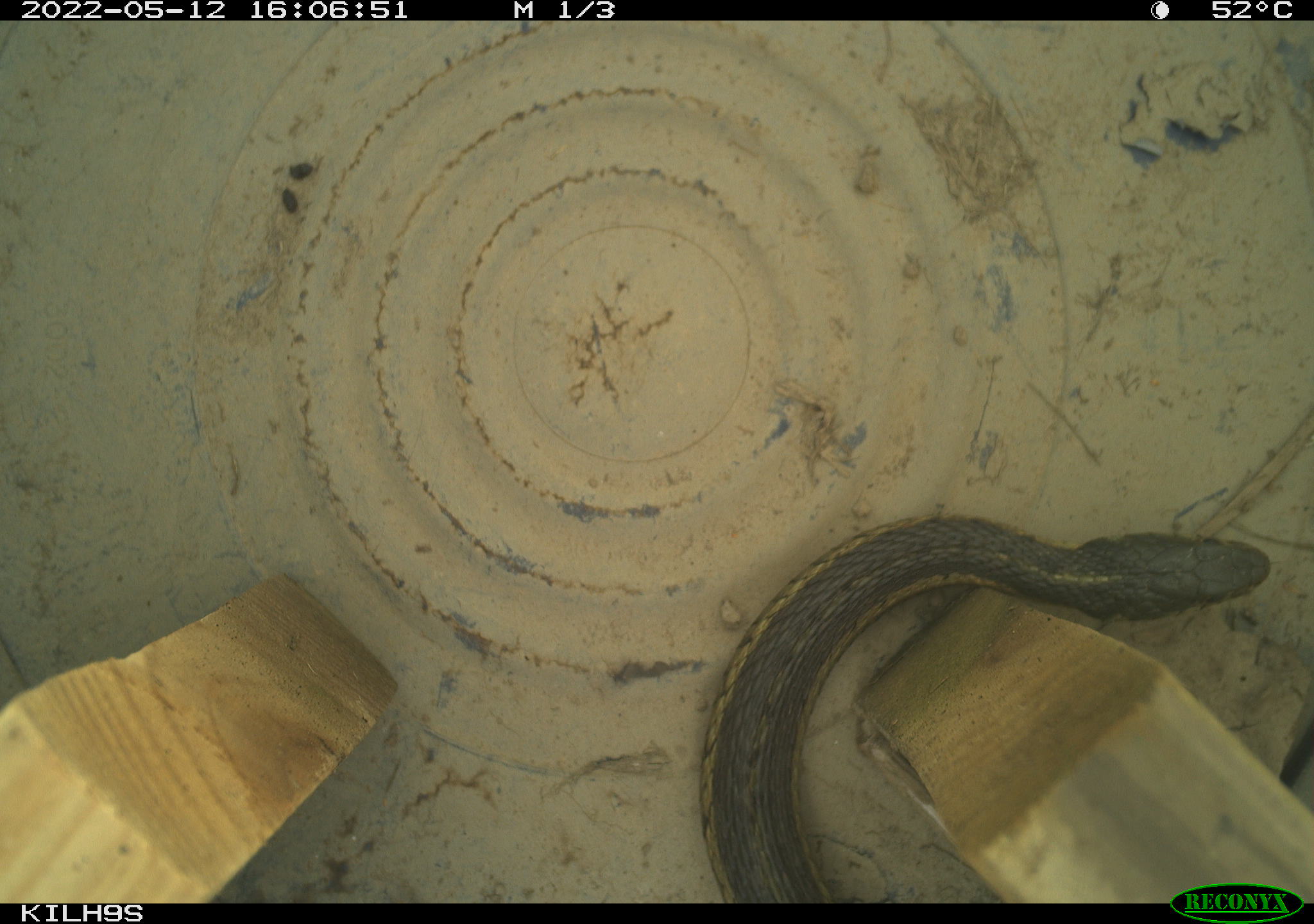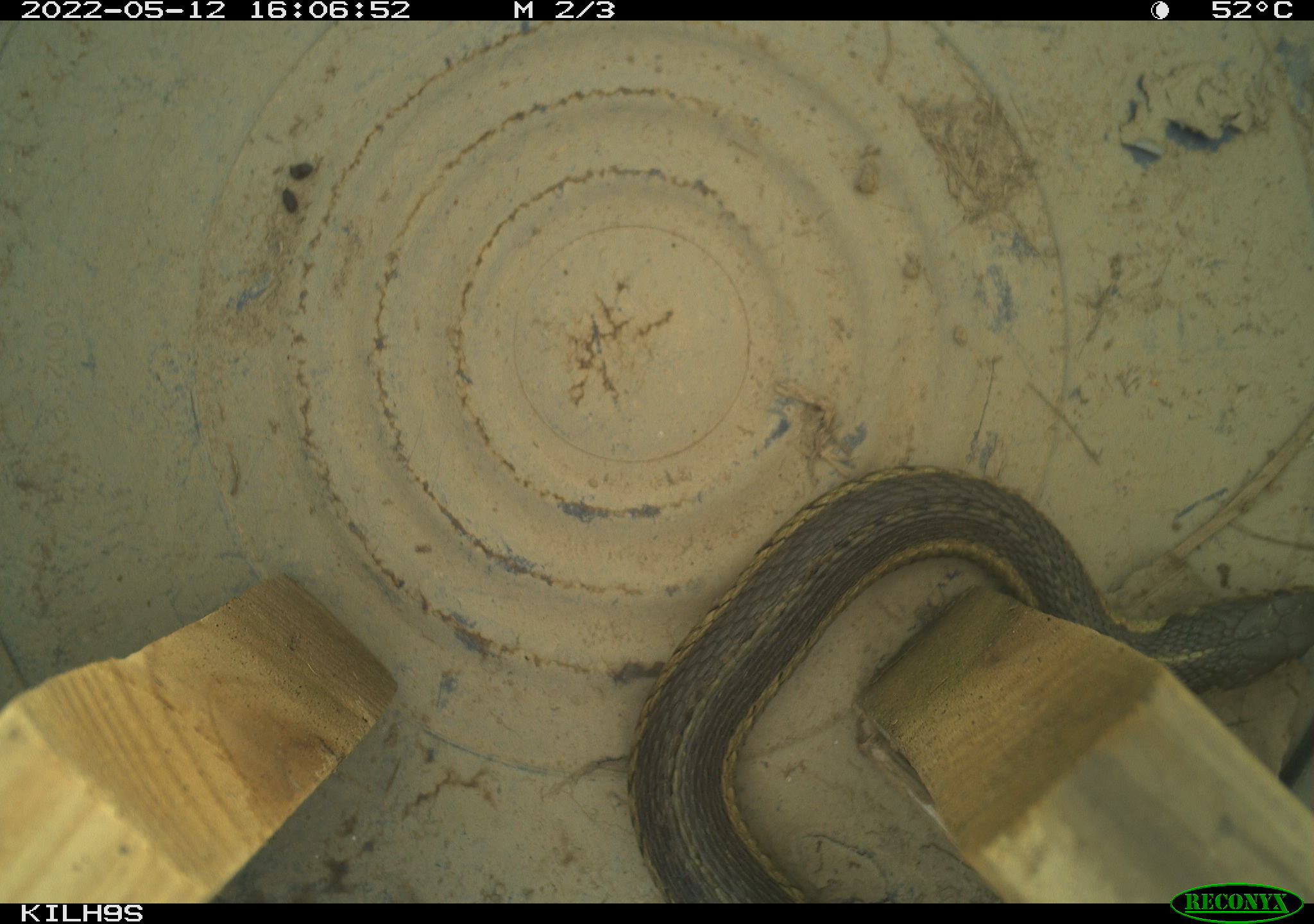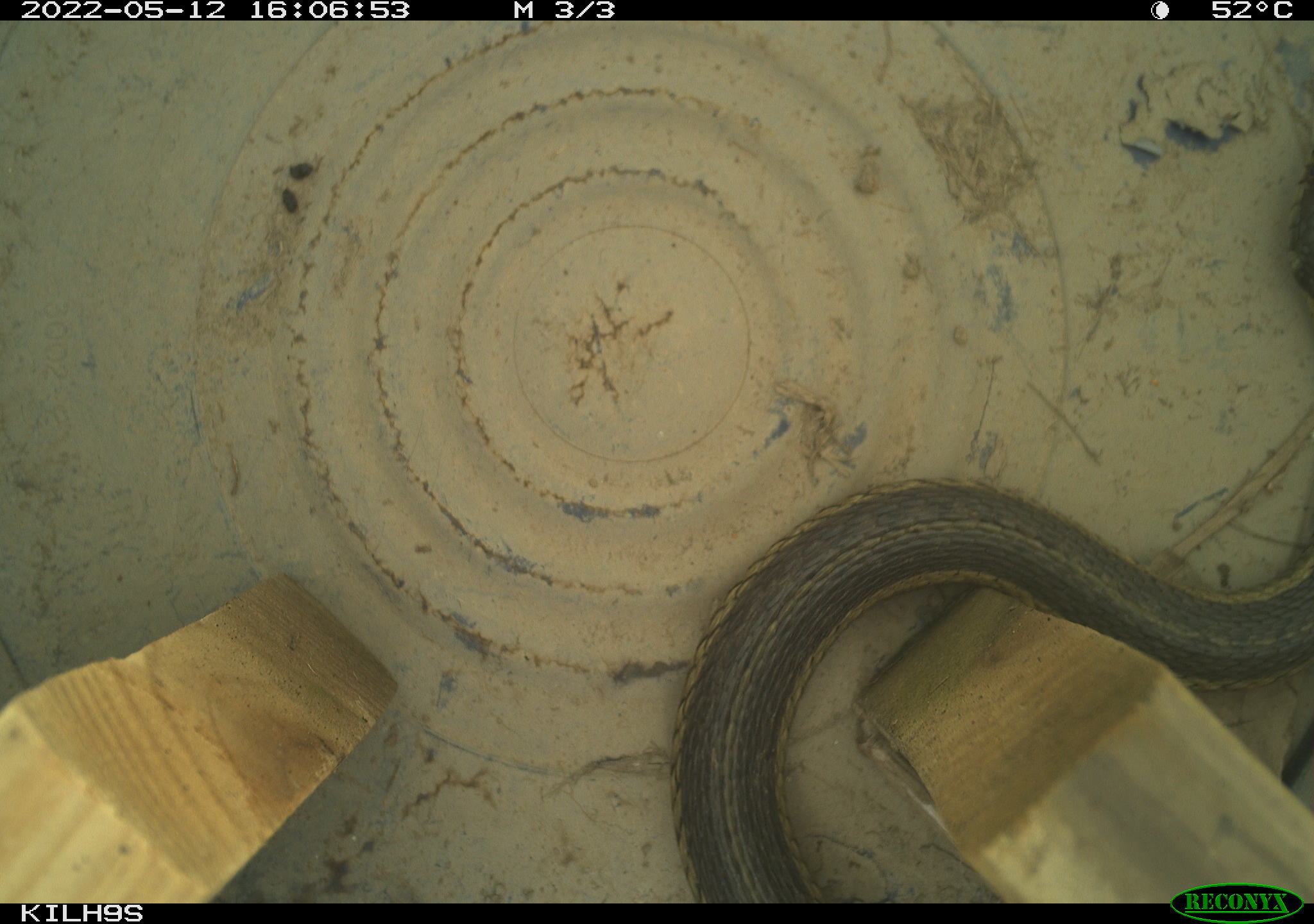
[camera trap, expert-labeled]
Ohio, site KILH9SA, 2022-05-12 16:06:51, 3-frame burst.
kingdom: Animalia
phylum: Chordata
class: Reptilia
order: Squamata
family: Colubridae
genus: Thamnophis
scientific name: Thamnophis sirtalis sirtalis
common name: eastern gartersnake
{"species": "eastern gartersnake (Thamnophis sirtalis sirtalis)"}